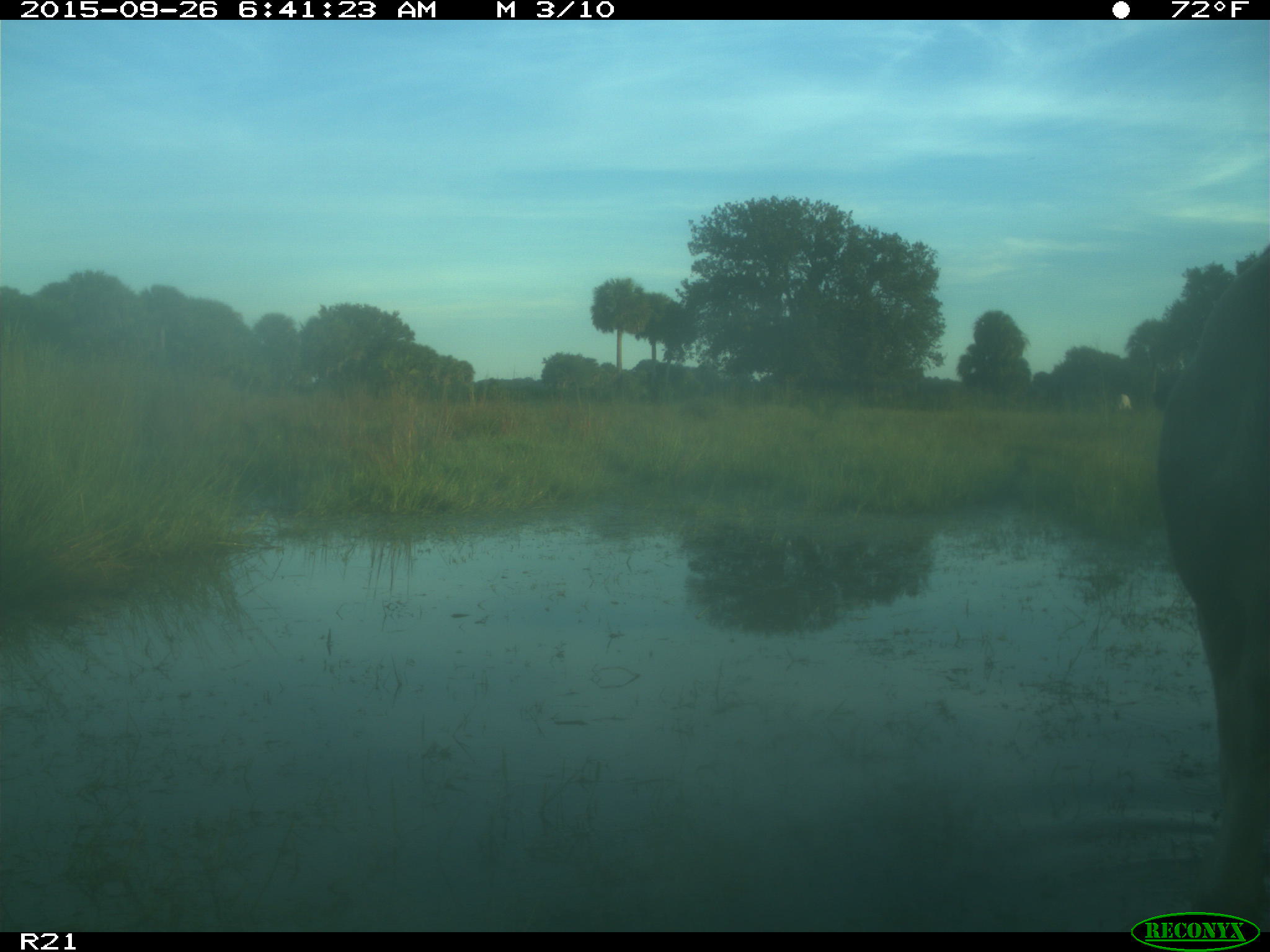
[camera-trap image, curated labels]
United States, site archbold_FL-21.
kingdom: Animalia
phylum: Chordata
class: Mammalia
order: Artiodactyla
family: Bovidae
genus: Bos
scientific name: Bos taurus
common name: domestic cow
Bos taurus (domestic cow).